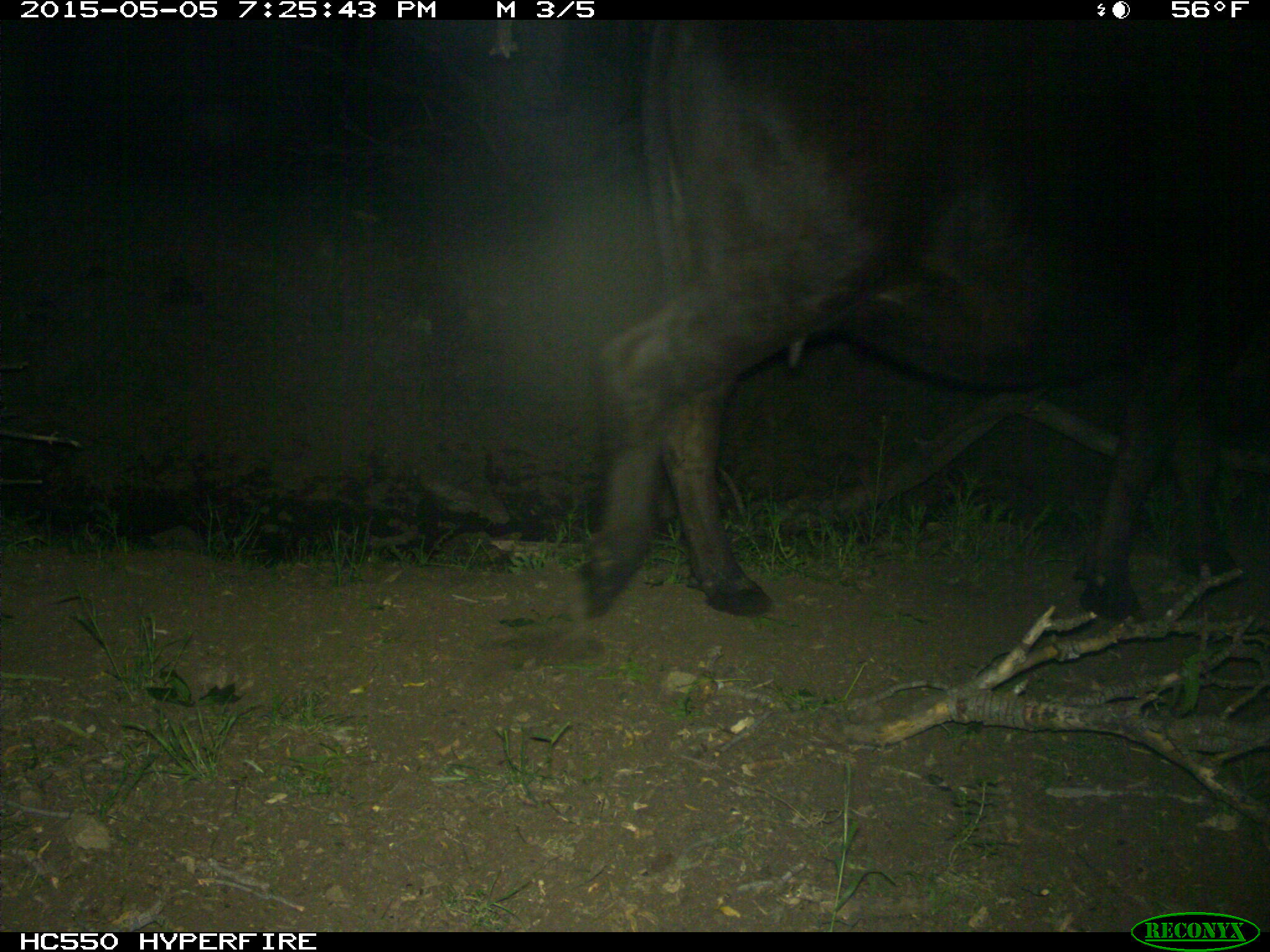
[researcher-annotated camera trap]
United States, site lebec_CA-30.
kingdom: Animalia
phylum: Chordata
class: Mammalia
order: Artiodactyla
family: Bovidae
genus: Bos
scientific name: Bos taurus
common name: domestic cow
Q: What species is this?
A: Bos taurus (domestic cow).